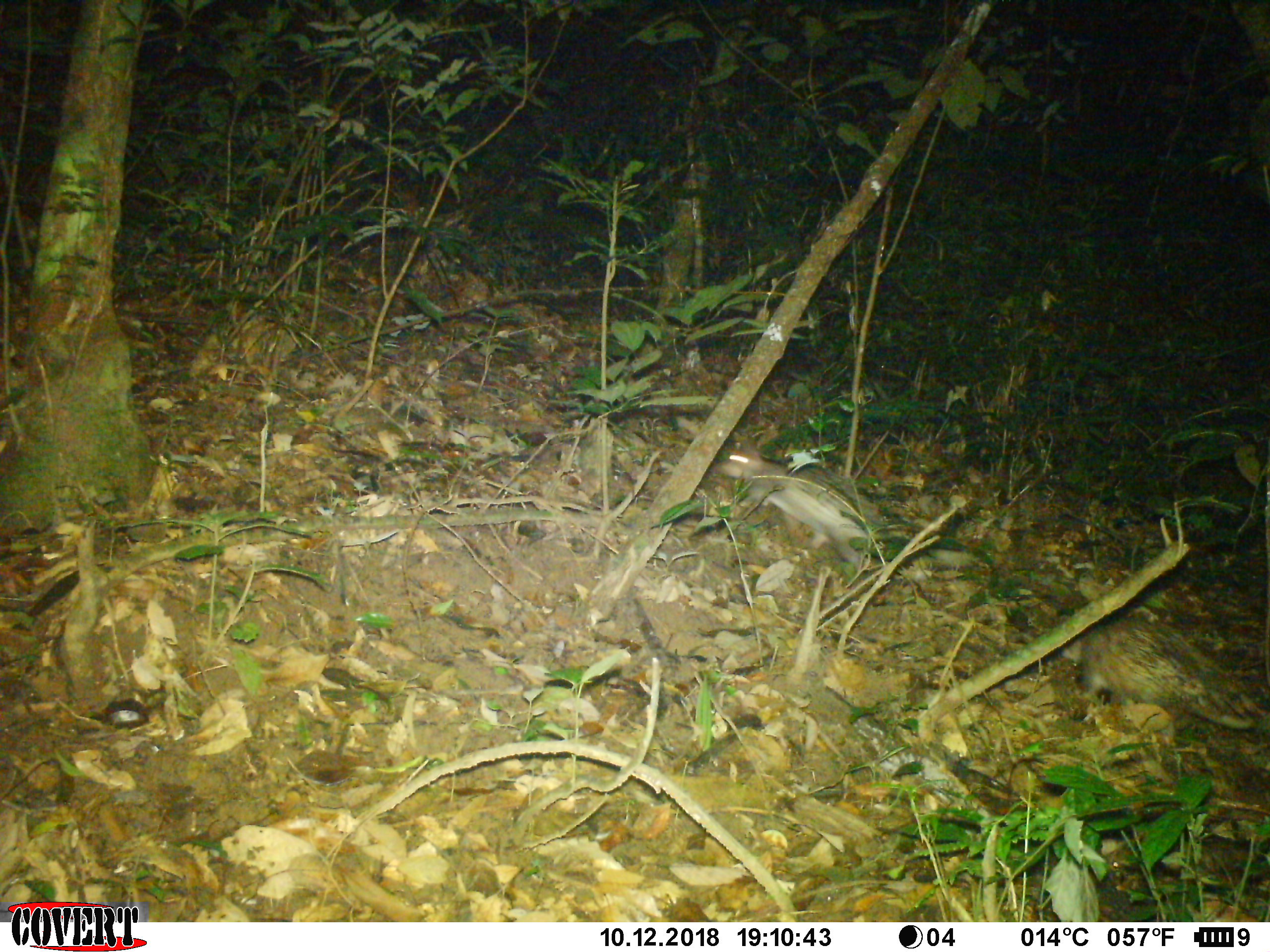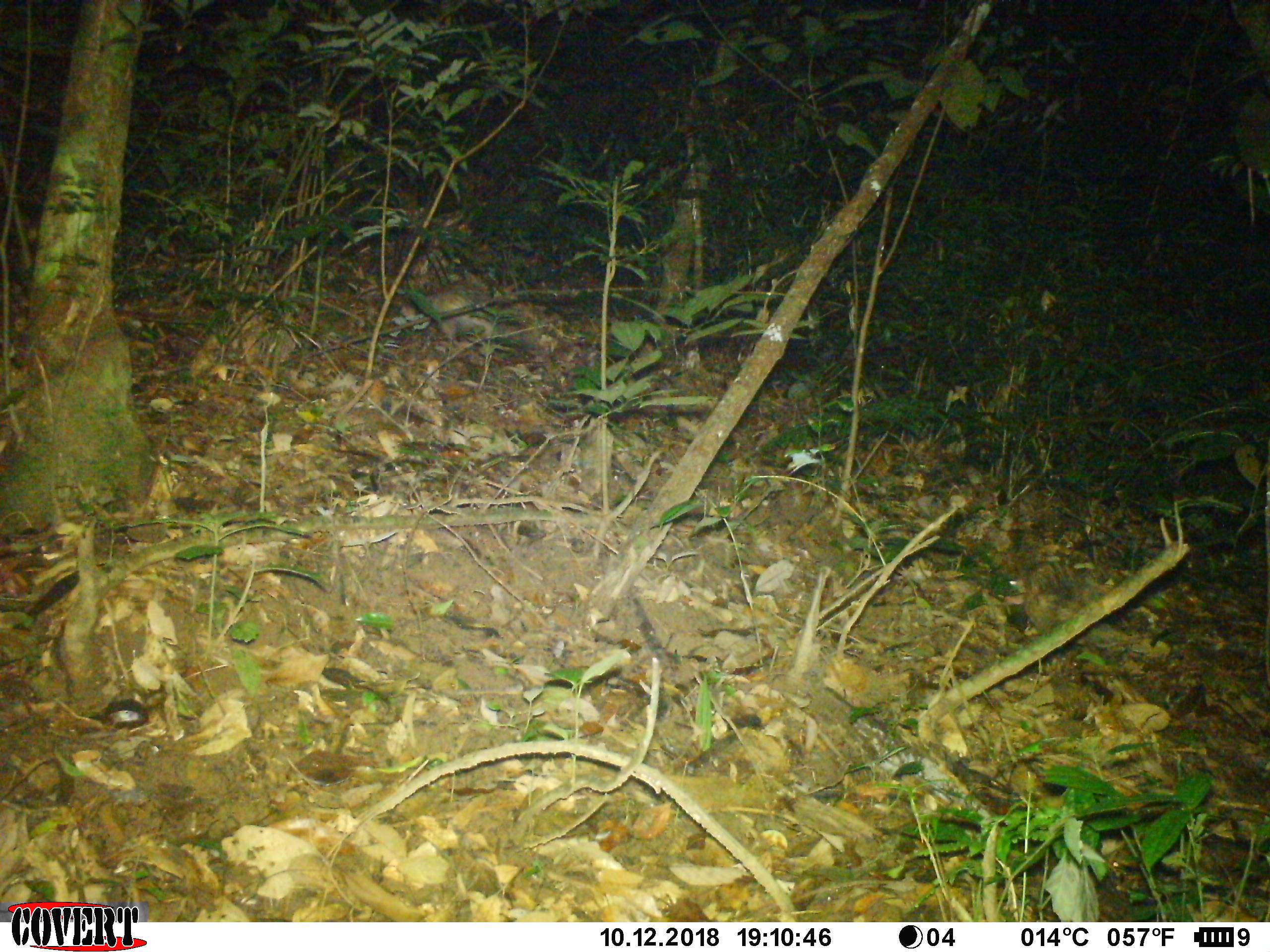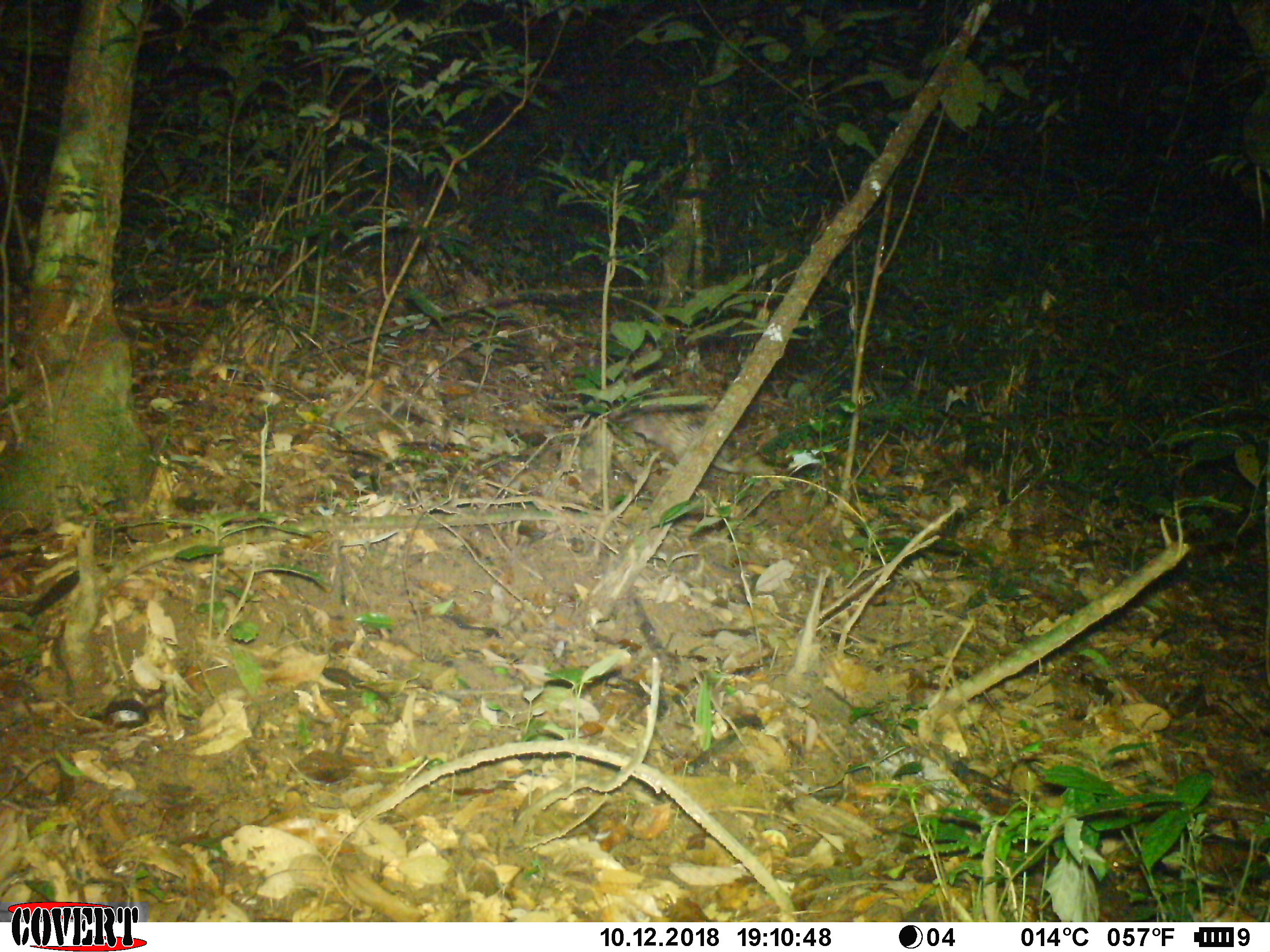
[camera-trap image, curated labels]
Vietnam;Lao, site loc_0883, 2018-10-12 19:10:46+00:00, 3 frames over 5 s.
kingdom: Animalia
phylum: Chordata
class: Mammalia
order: Rodentia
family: Hystricidae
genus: Atherurus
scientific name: Atherurus macrourus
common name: asiatic brush-tailed porcupine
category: asiatic brush tailed porcupine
Asiatic brush tailed porcupine (asiatic brush-tailed porcupine) (Atherurus macrourus). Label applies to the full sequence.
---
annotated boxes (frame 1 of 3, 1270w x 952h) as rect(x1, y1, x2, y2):
asiatic brush tailed porcupine: rect(1041, 591, 1252, 743); rect(720, 433, 892, 581)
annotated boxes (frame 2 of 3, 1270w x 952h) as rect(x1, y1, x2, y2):
asiatic brush tailed porcupine: rect(389, 277, 545, 355)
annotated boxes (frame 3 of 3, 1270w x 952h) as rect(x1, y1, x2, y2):
asiatic brush tailed porcupine: rect(609, 391, 750, 482)